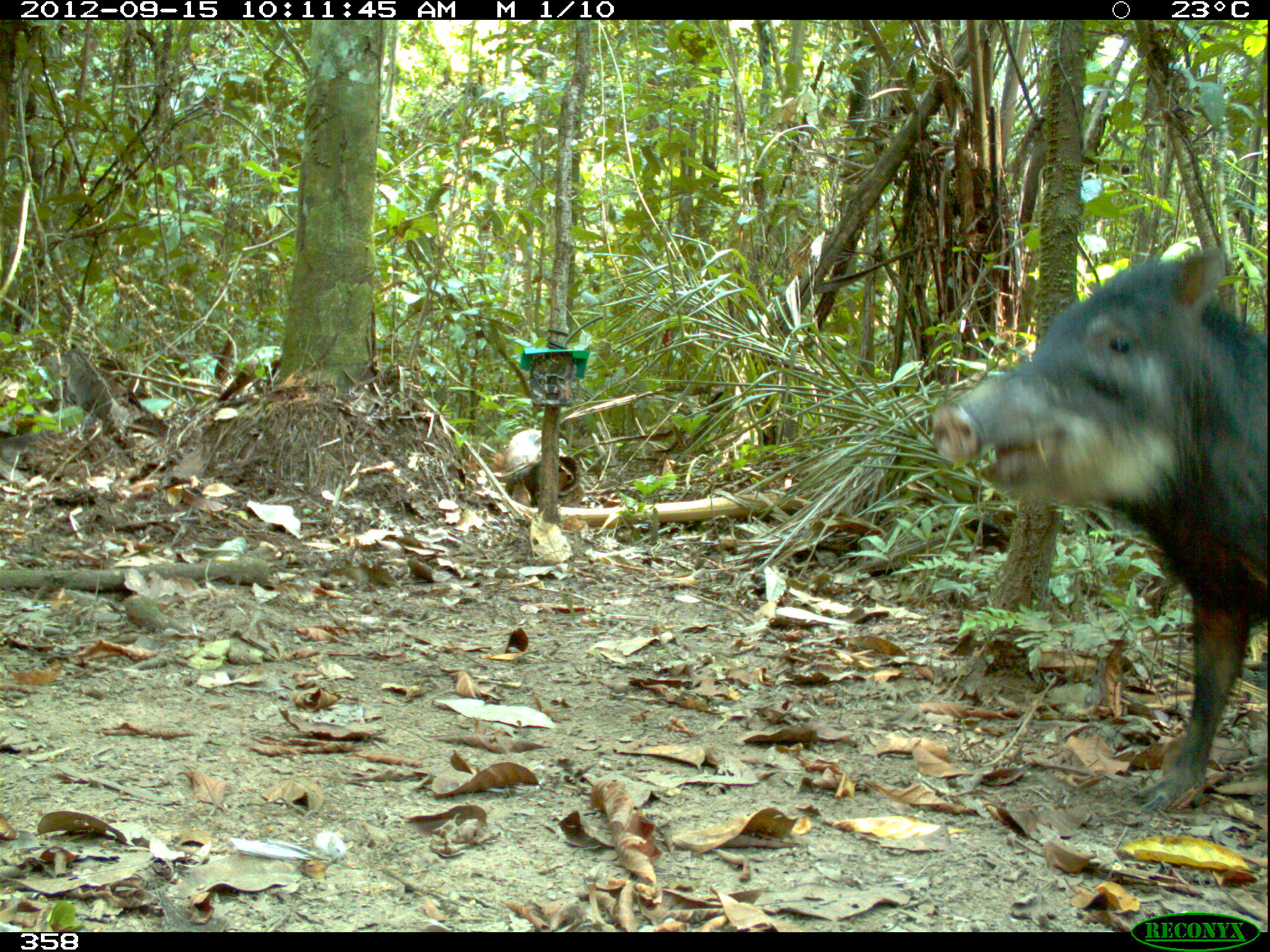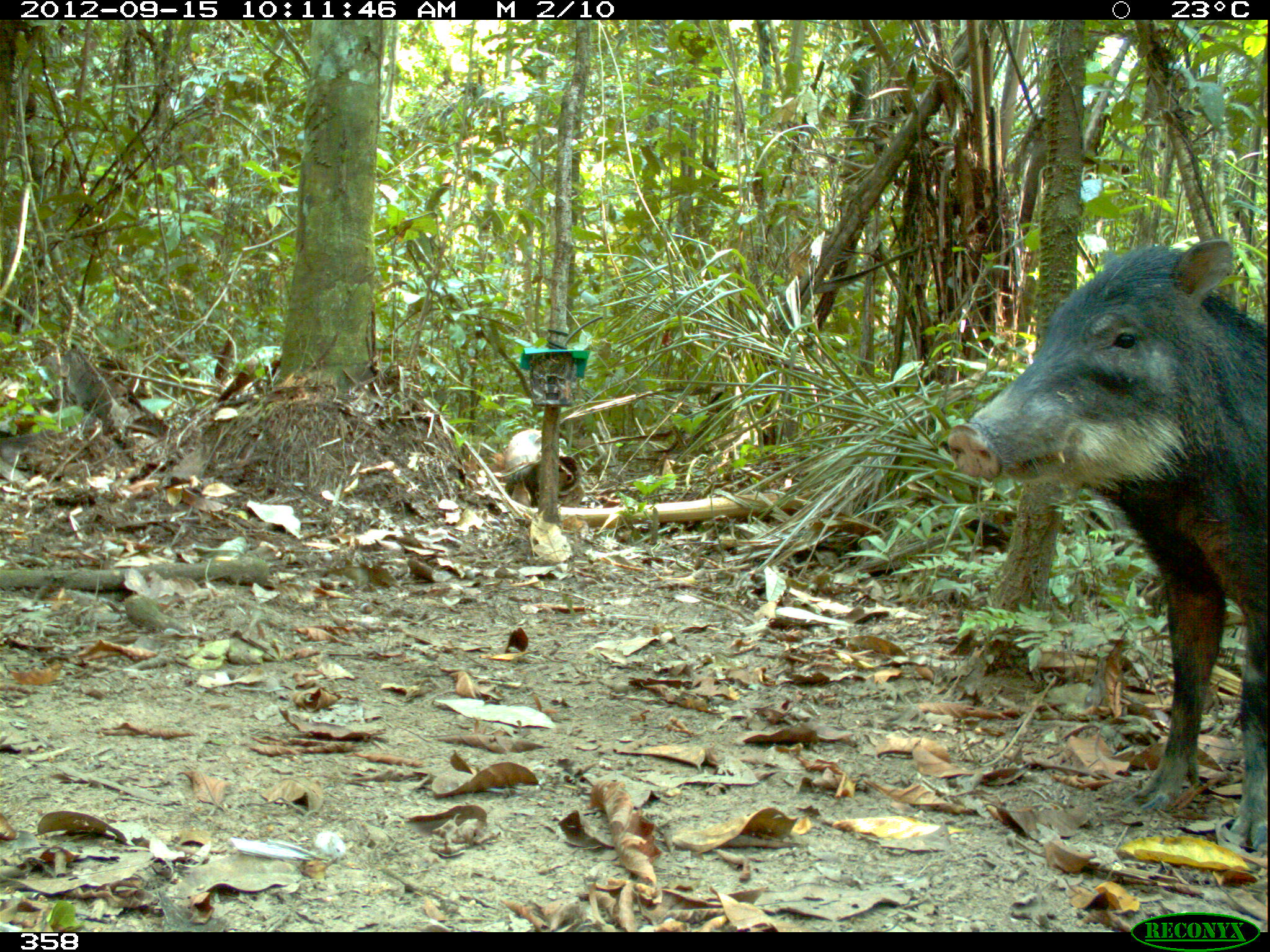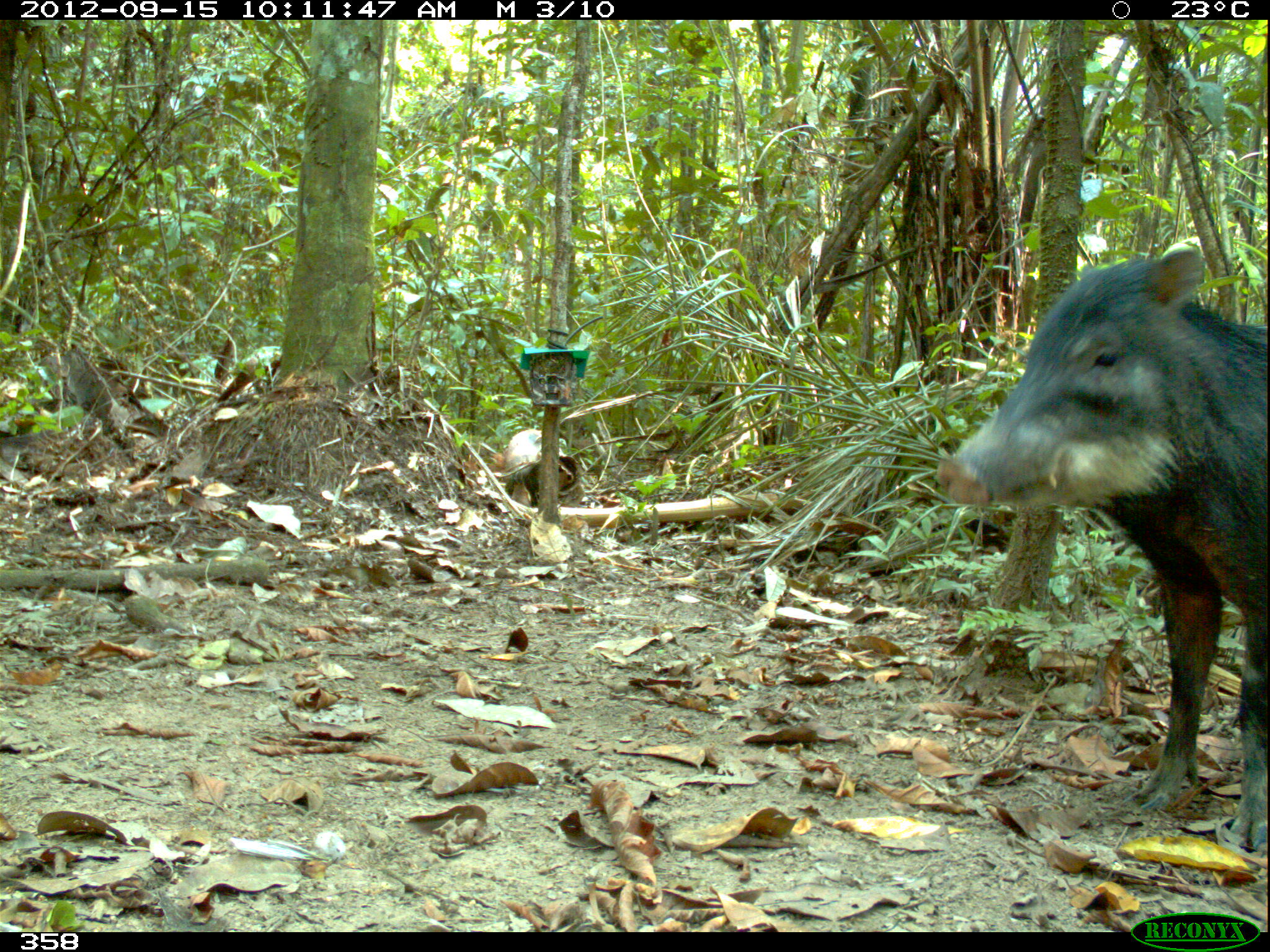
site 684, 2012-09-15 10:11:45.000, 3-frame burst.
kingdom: Animalia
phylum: Chordata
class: Mammalia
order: Artiodactyla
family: Tayassuidae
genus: Tayassu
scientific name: Tayassu pecari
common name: white-lipped peccary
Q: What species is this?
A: Tayassu pecari (white-lipped peccary).